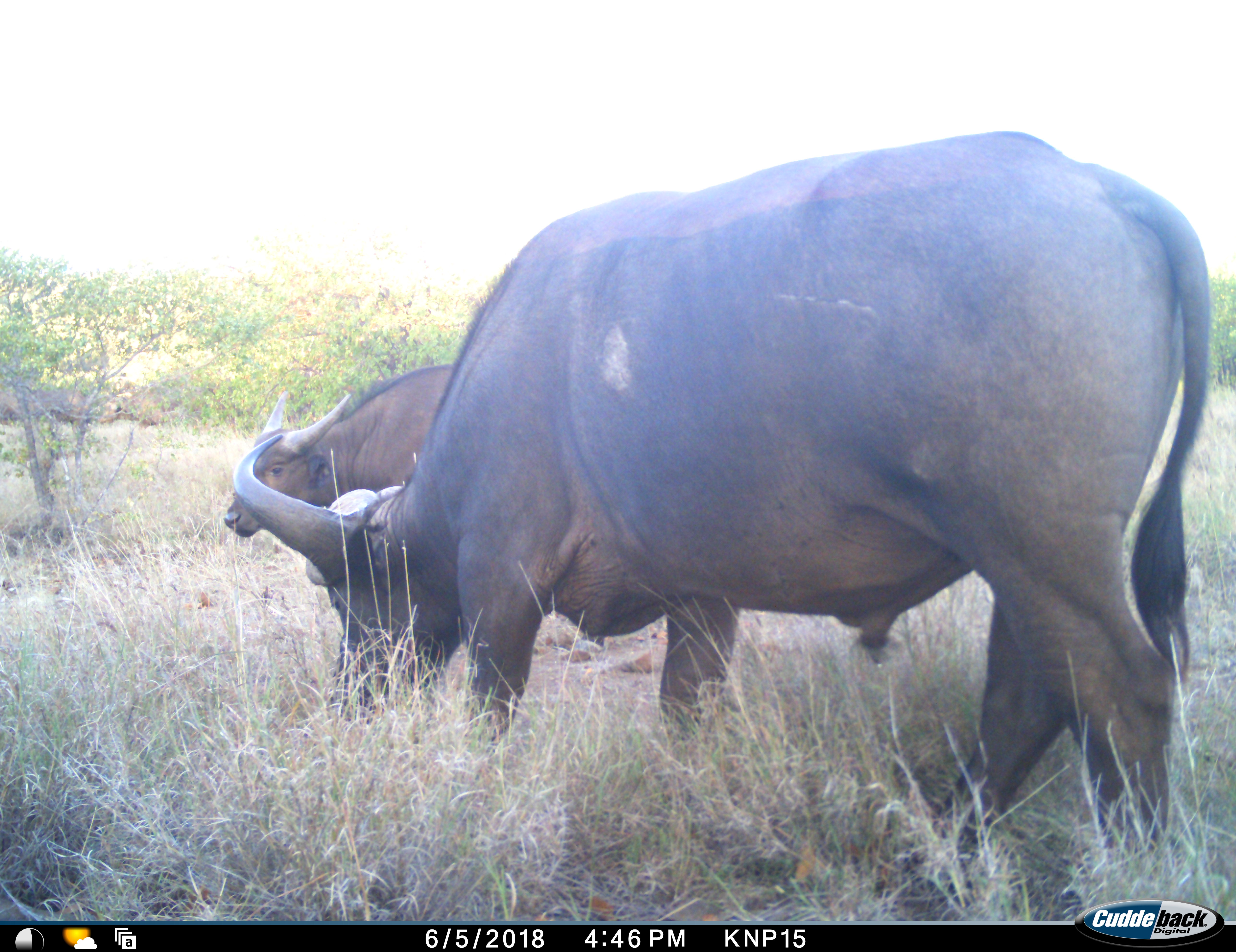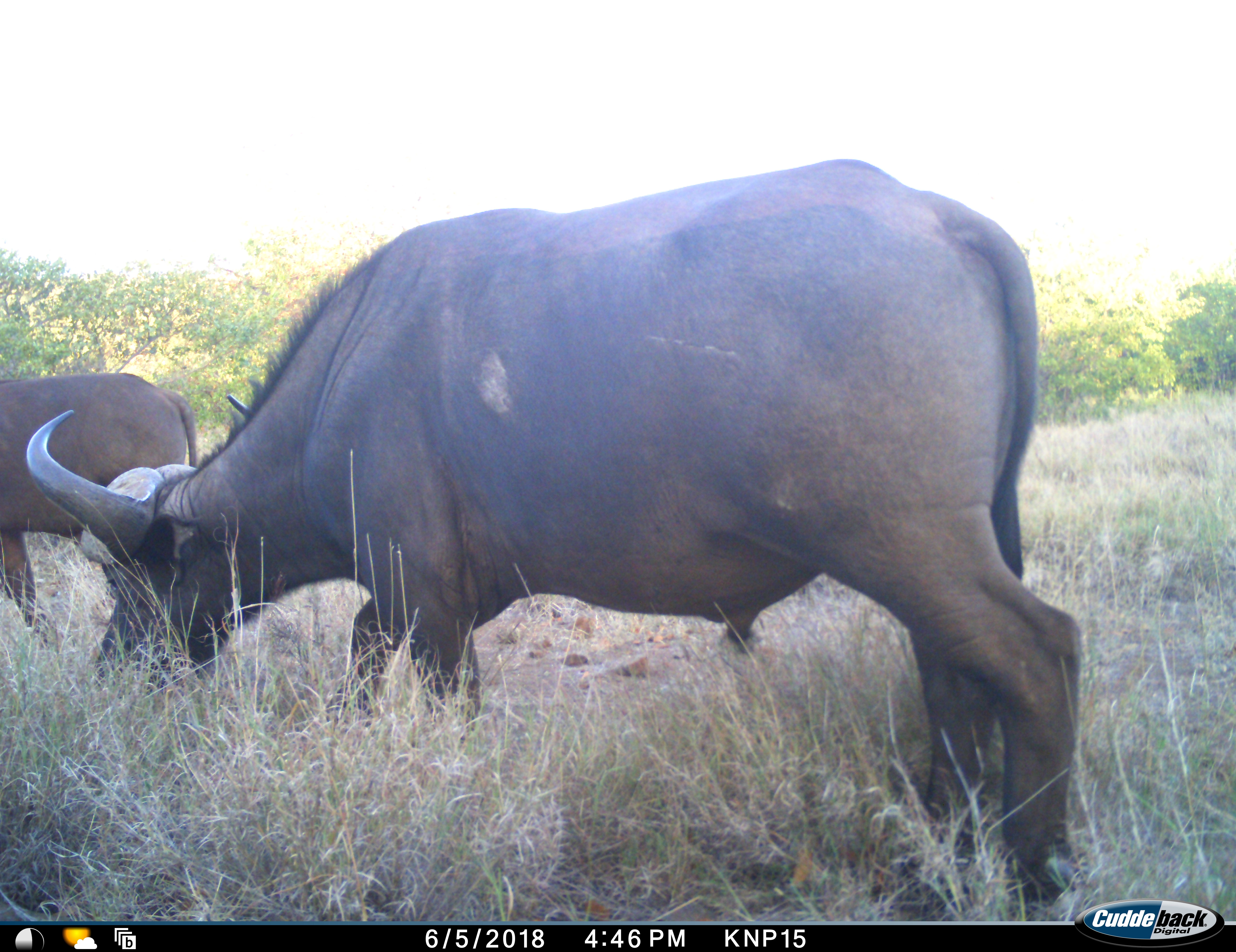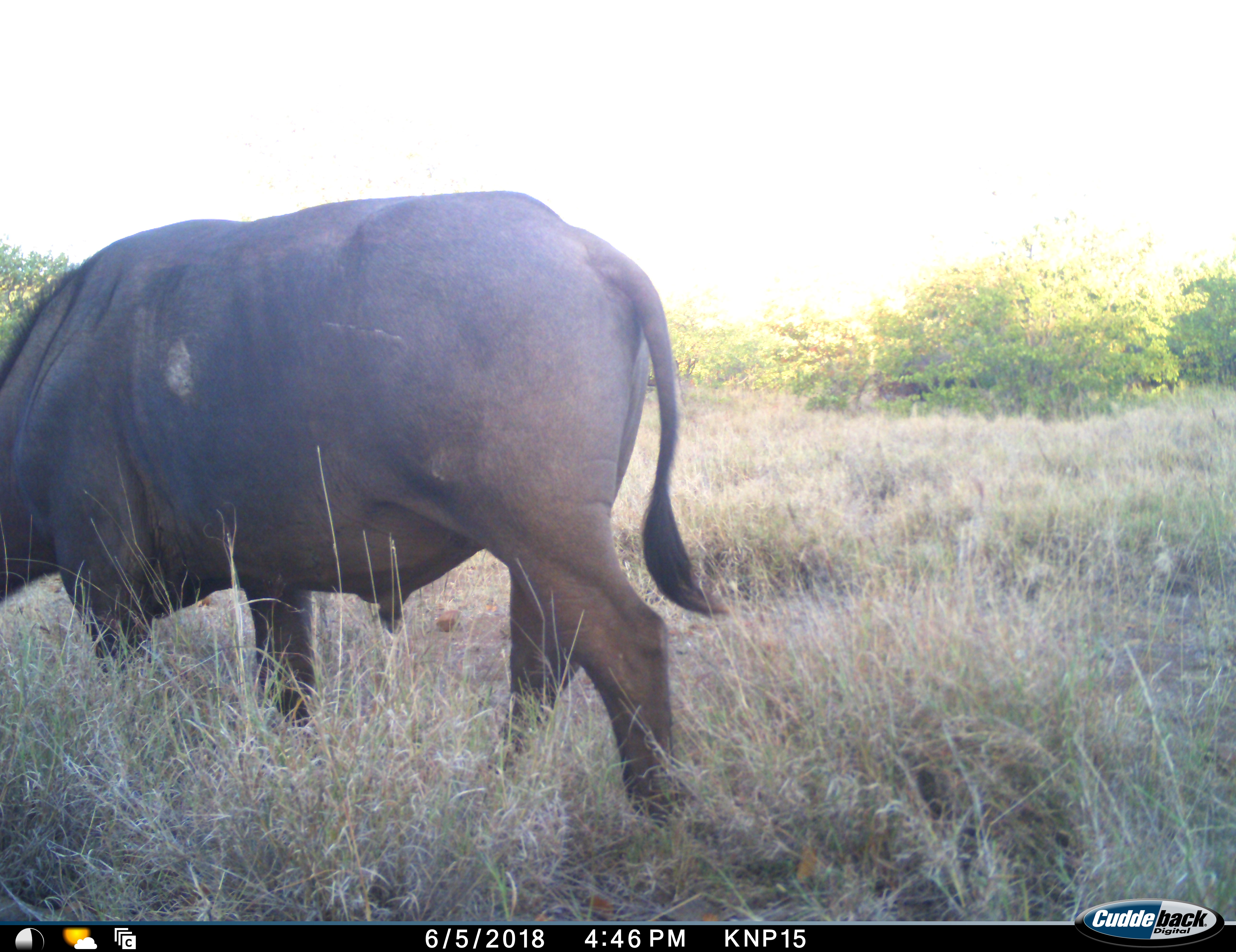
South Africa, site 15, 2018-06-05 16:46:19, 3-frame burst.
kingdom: Animalia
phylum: Chordata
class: Mammalia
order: Artiodactyla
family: Bovidae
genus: Syncerus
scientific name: Syncerus caffer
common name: cape buffalo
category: buffalo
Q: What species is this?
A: Buffalo (cape buffalo) (Syncerus caffer).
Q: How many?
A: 2.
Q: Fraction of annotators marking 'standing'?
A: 20%.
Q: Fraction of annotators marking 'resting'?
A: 0%.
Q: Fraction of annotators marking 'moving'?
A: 70%.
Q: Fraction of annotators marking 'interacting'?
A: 10%.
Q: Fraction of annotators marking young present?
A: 10%.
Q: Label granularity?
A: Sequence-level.